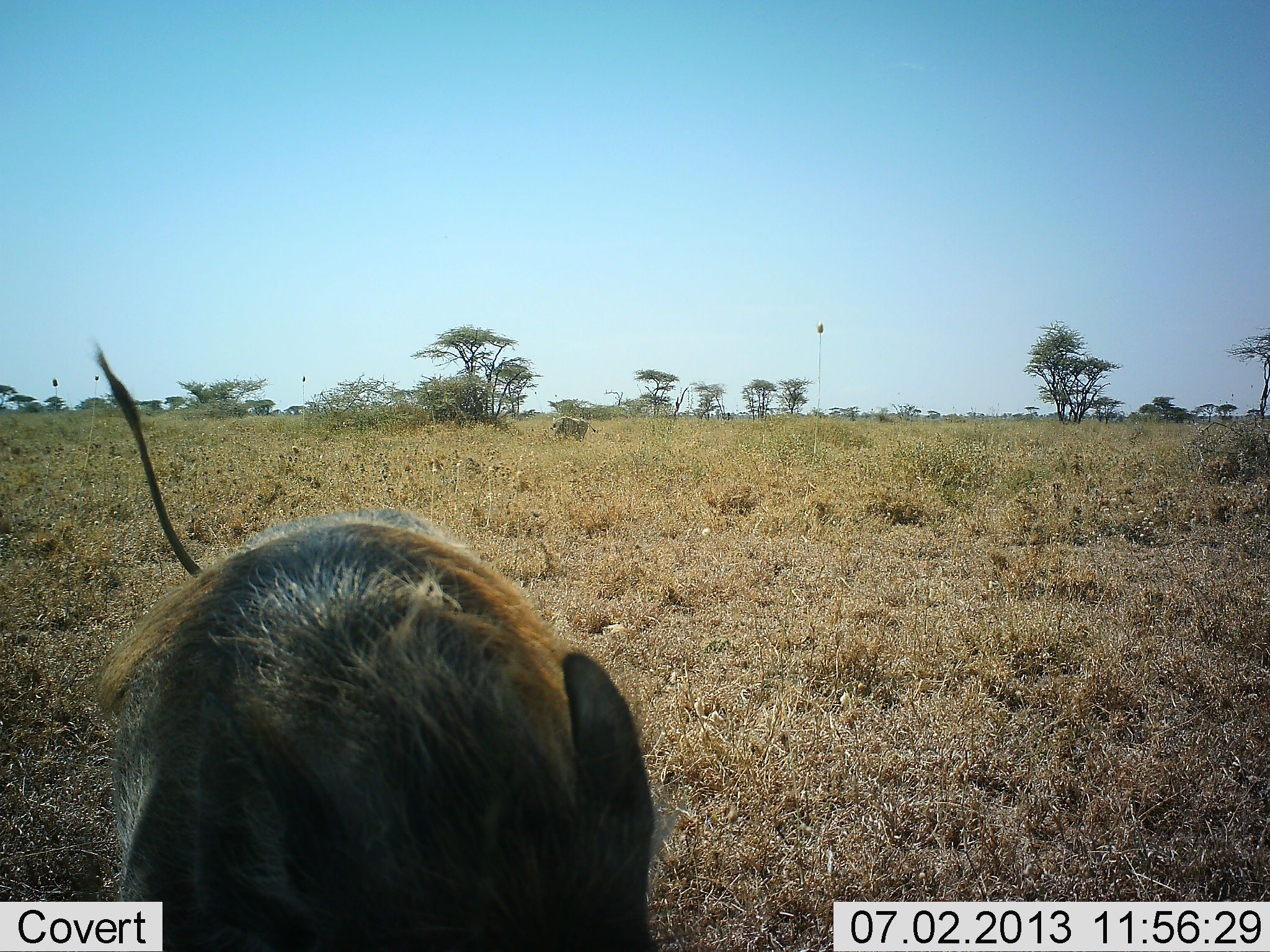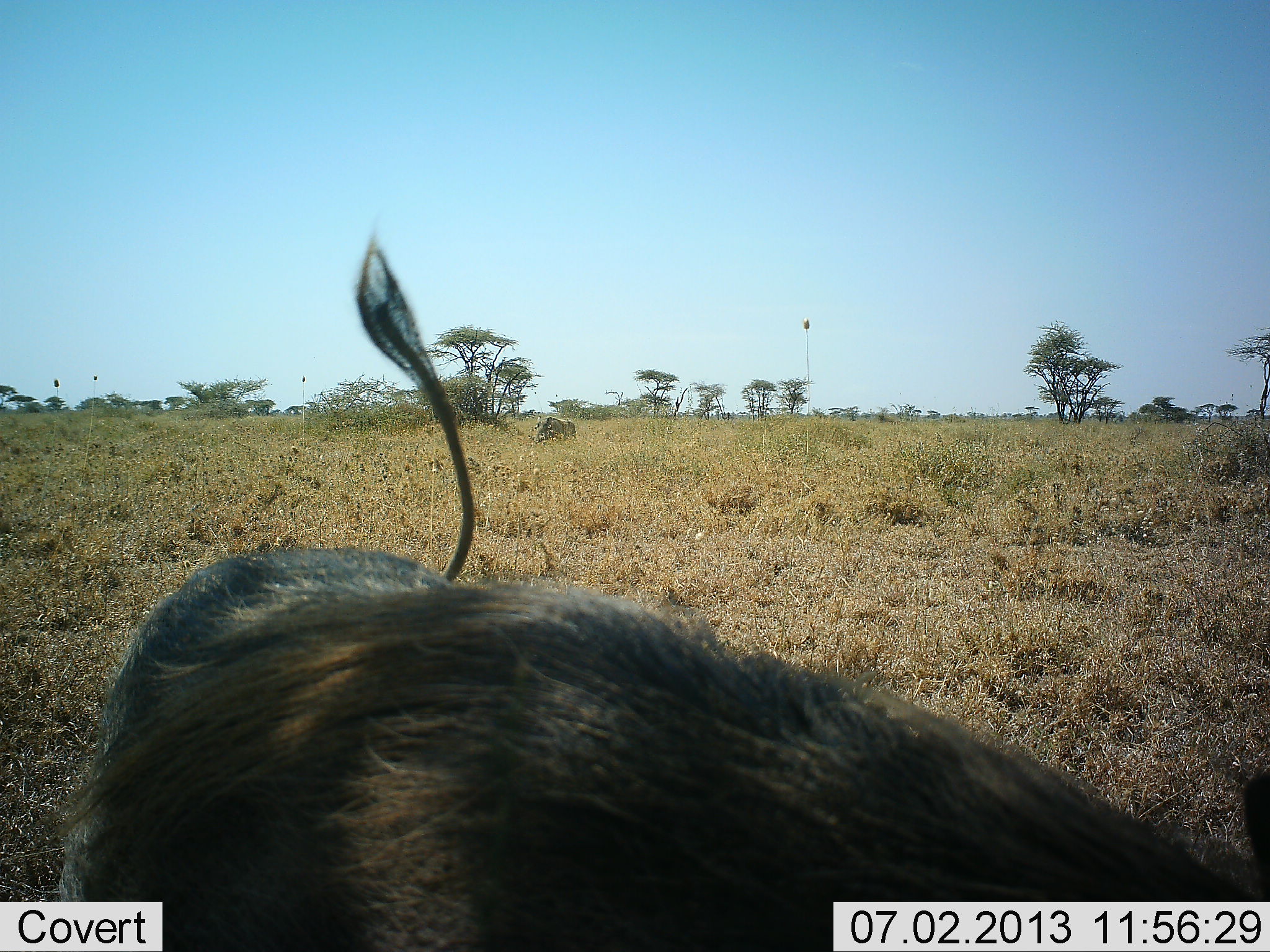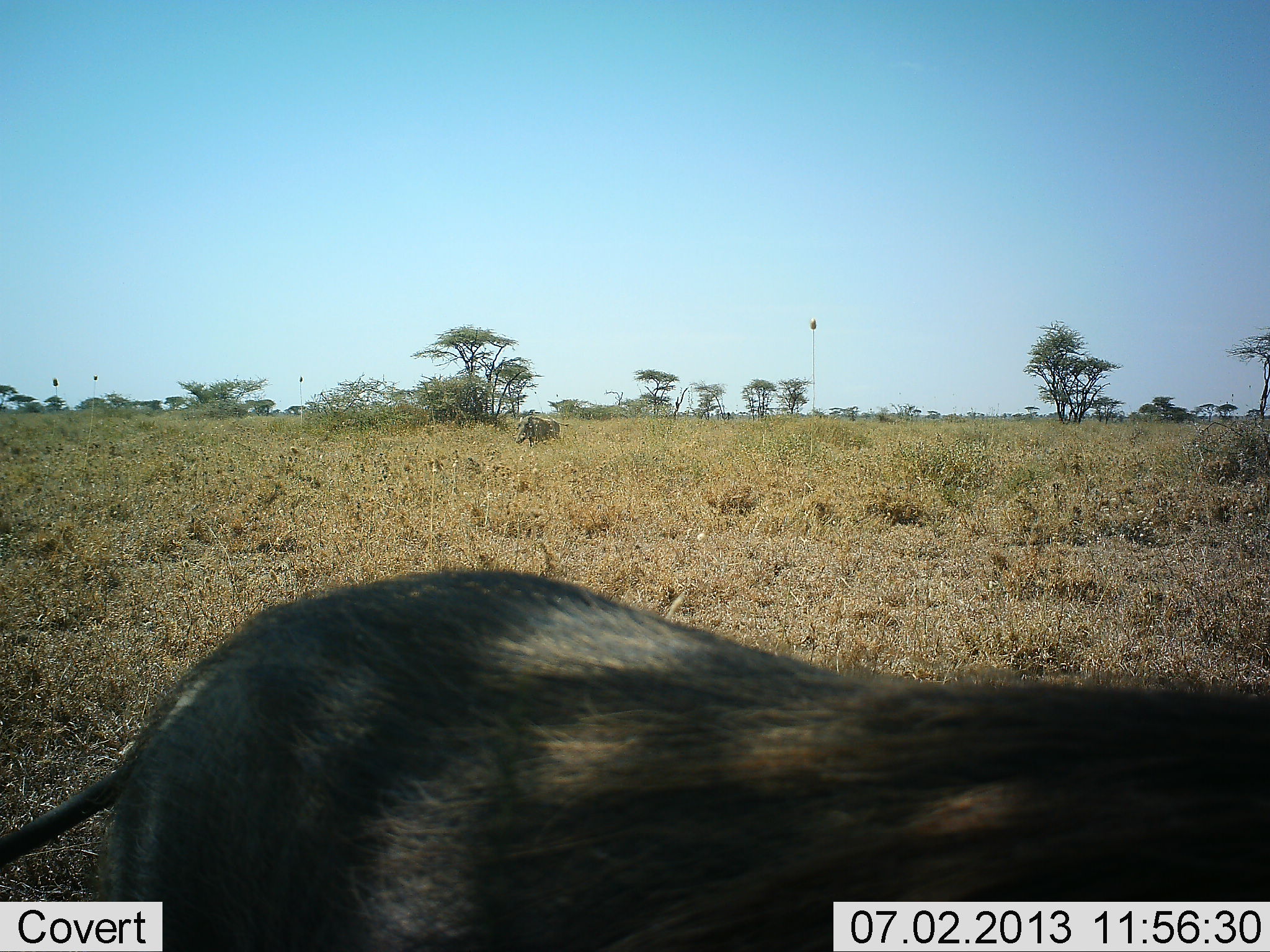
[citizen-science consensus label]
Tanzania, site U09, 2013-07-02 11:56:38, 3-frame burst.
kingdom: Animalia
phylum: Chordata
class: Mammalia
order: Artiodactyla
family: Suidae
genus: Phacochoerus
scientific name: Phacochoerus africanus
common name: warthog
Warthog (Phacochoerus africanus), count 2. Behavior (volunteer vote fractions): standing 23%, resting 0%, moving 83%, interacting 0%. Young present (vote fraction): 0%. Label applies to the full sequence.